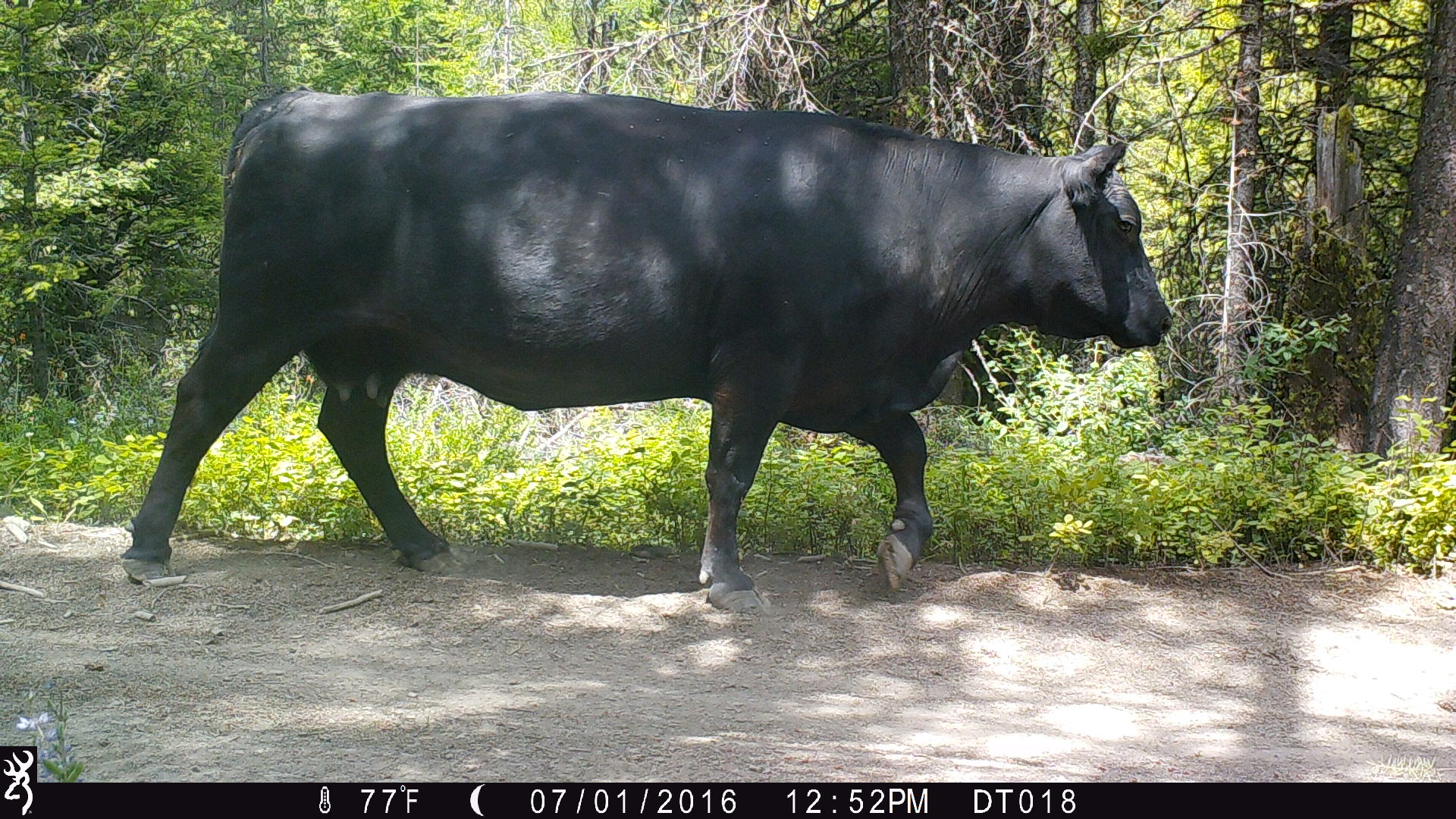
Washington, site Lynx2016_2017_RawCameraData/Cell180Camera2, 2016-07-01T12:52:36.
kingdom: Animalia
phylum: Chordata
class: Mammalia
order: Artiodactyla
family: Bovidae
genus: Bos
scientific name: Bos taurus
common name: domestic cattle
Domestic cattle (Bos taurus). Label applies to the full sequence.